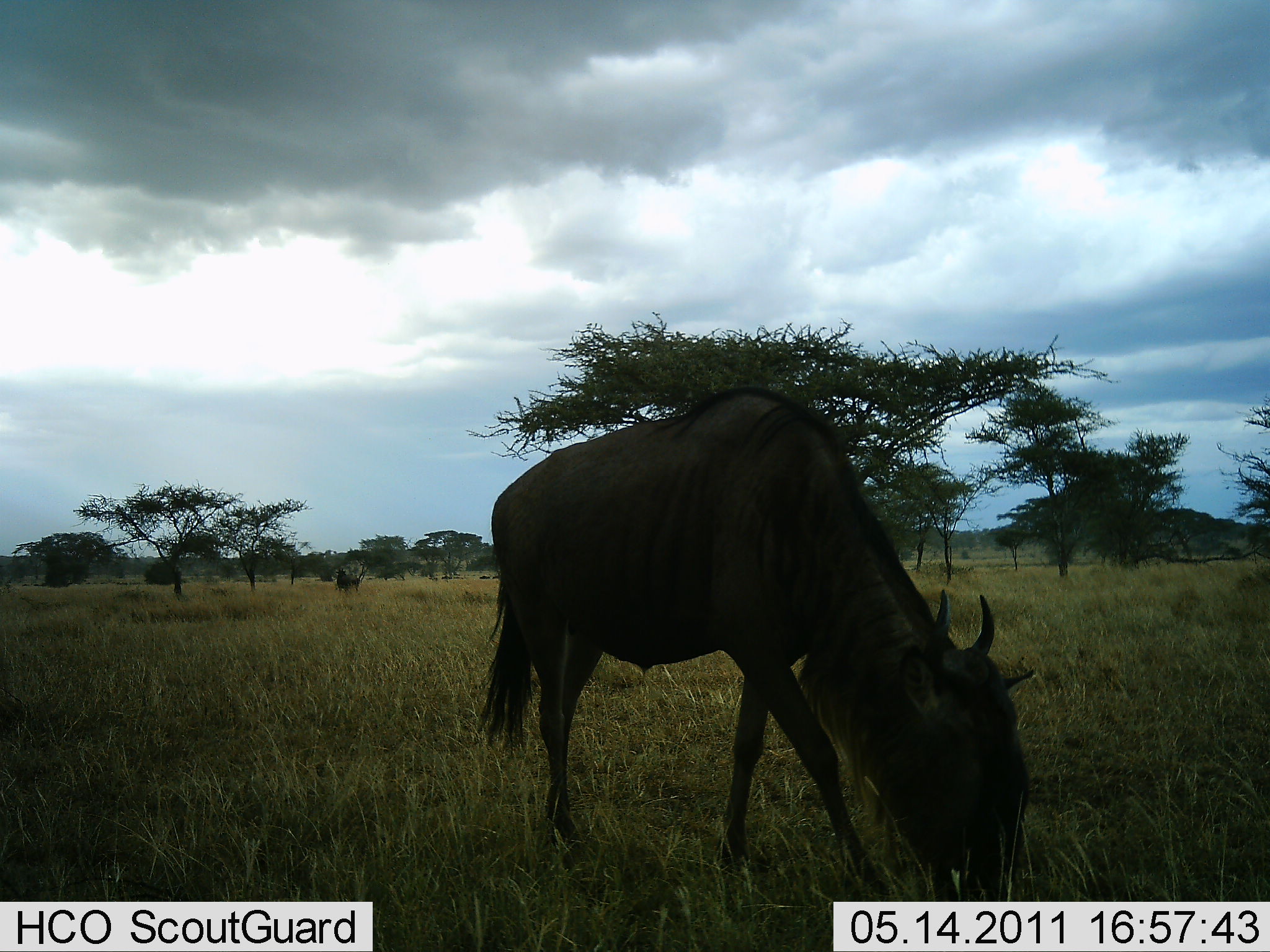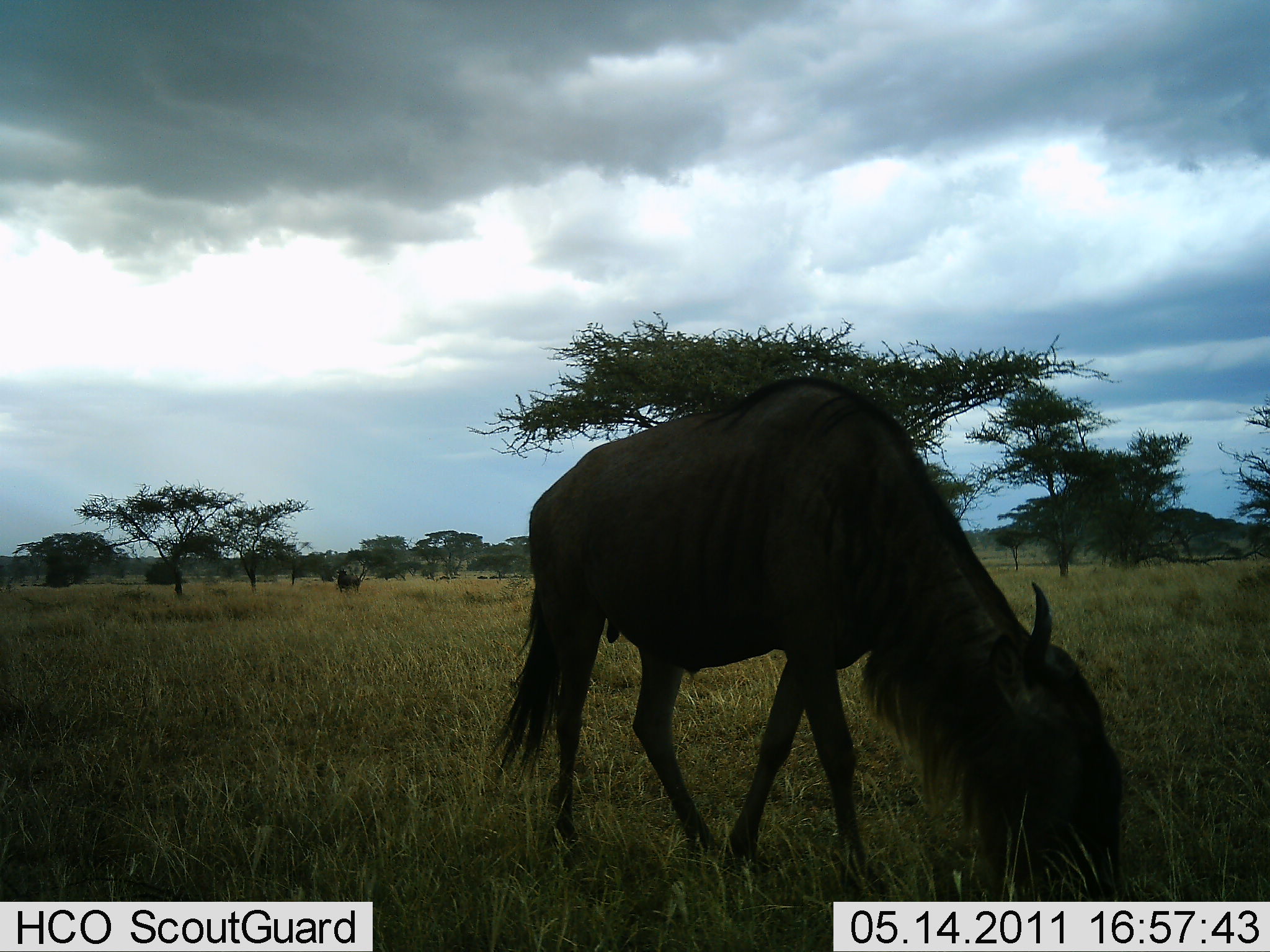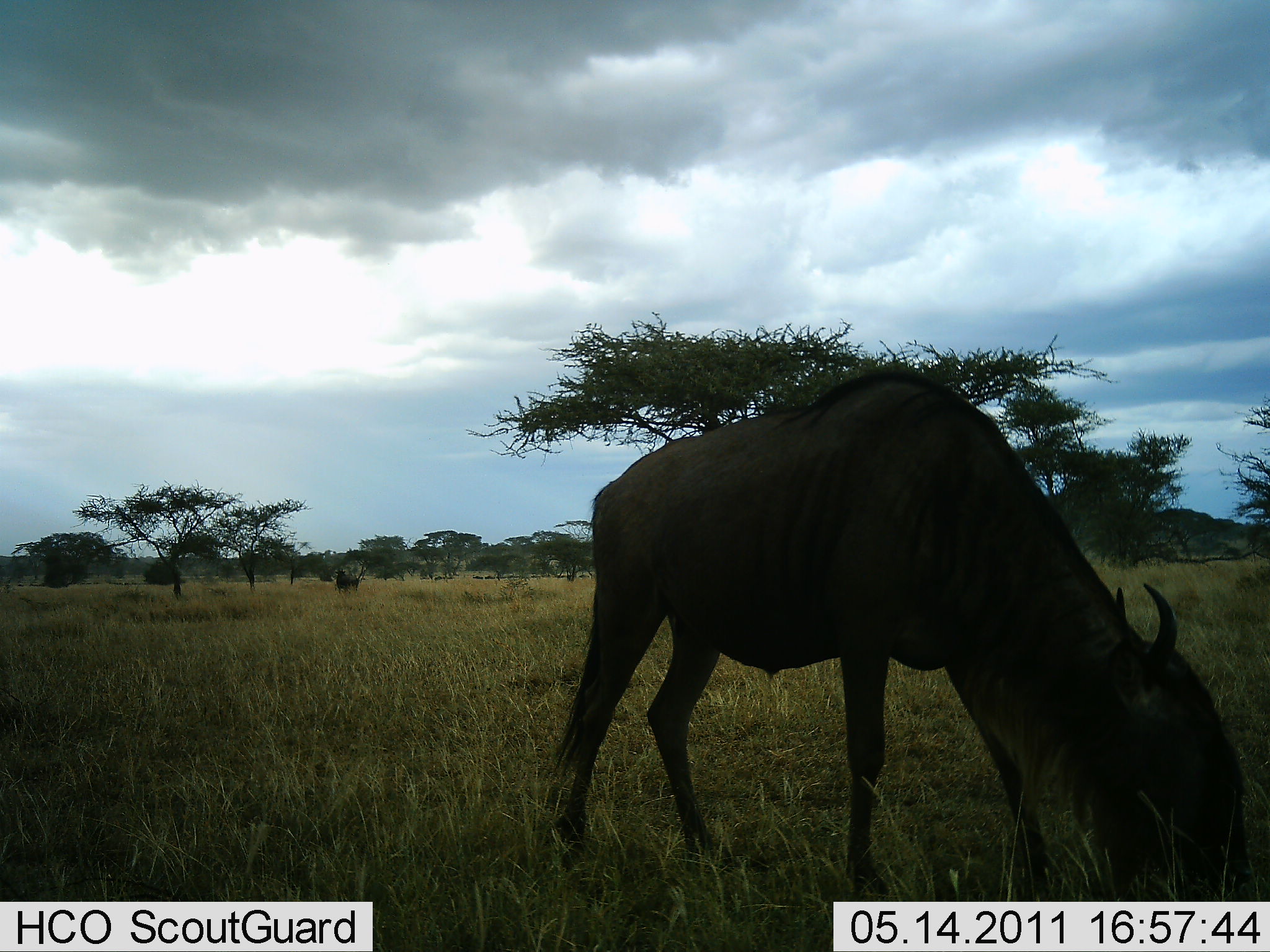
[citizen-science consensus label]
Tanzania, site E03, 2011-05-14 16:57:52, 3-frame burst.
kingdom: Animalia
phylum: Chordata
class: Mammalia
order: Artiodactyla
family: Bovidae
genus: Connochaetes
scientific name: Connochaetes taurinus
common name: blue wildebeest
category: wildebeest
Wildebeest (blue wildebeest) (Connochaetes taurinus), count 1. Behavior (volunteer vote fractions): standing 18%, resting 0%, moving 27%, interacting 0%. Young present (vote fraction): 0%. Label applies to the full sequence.